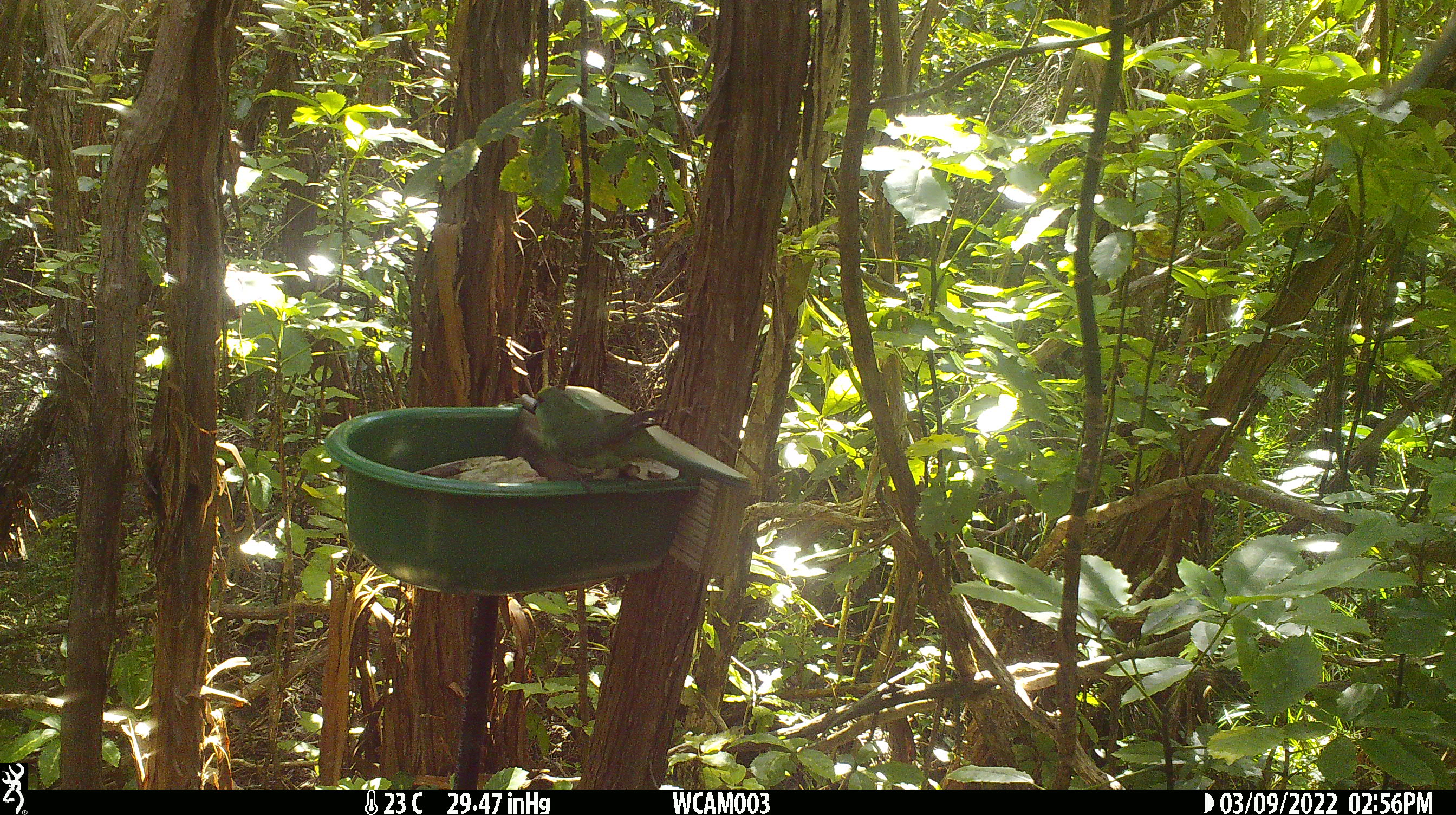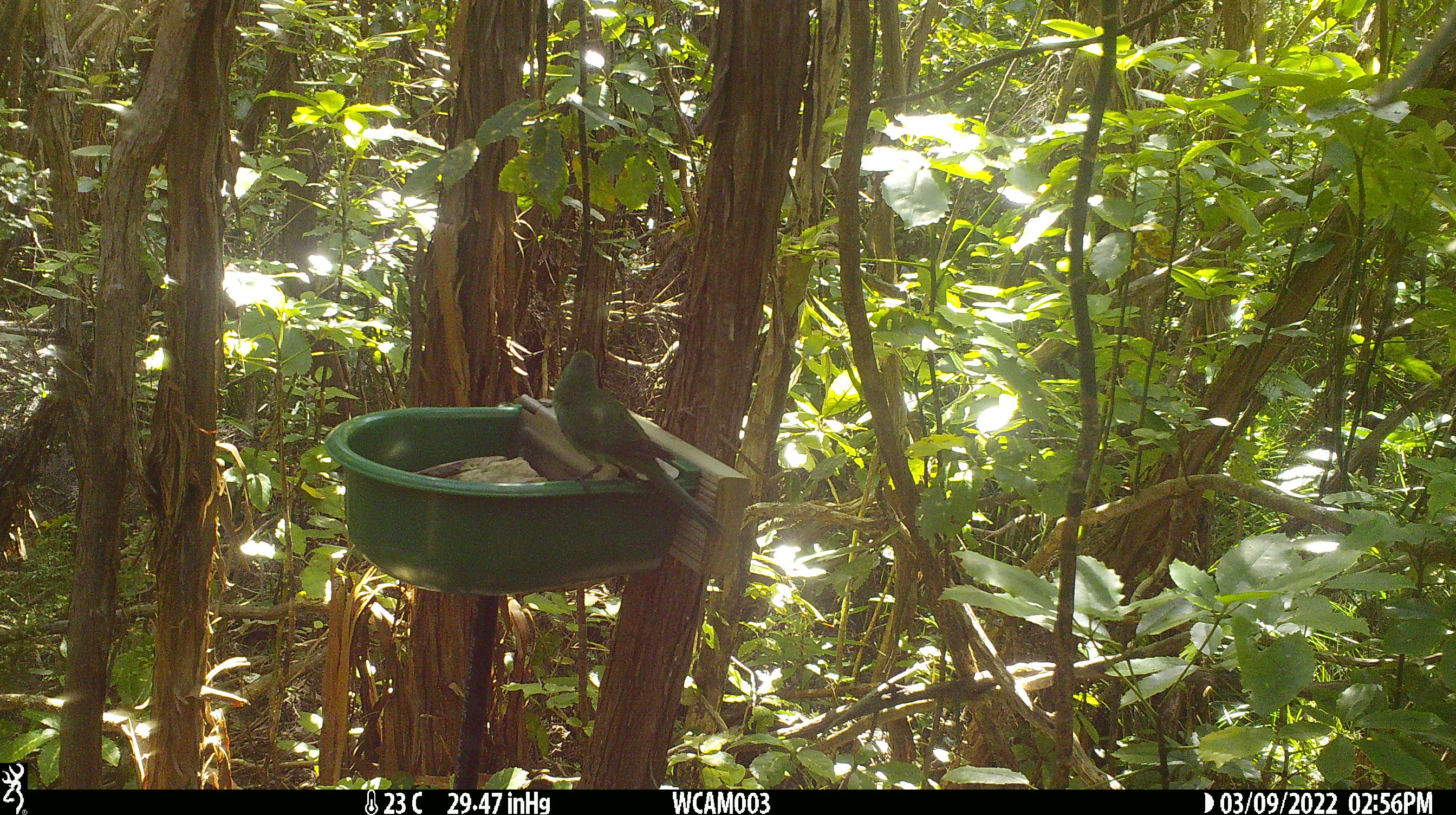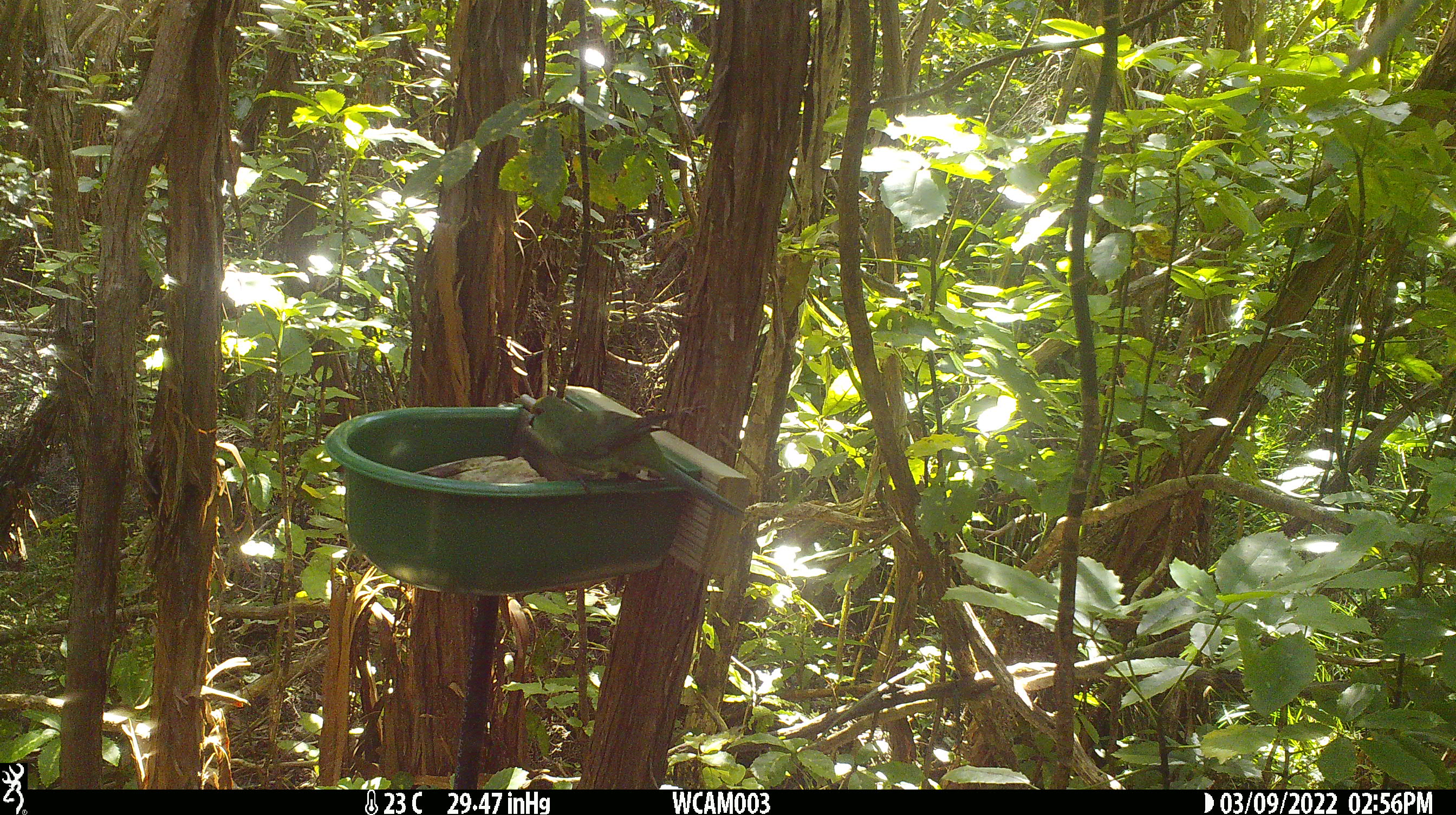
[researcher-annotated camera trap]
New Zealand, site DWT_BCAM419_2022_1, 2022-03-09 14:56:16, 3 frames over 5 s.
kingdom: Animalia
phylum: Chordata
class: Aves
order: Psittaciformes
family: Psittaculidae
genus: Cyanoramphus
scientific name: Cyanoramphus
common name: parakeet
Parakeet (Cyanoramphus).